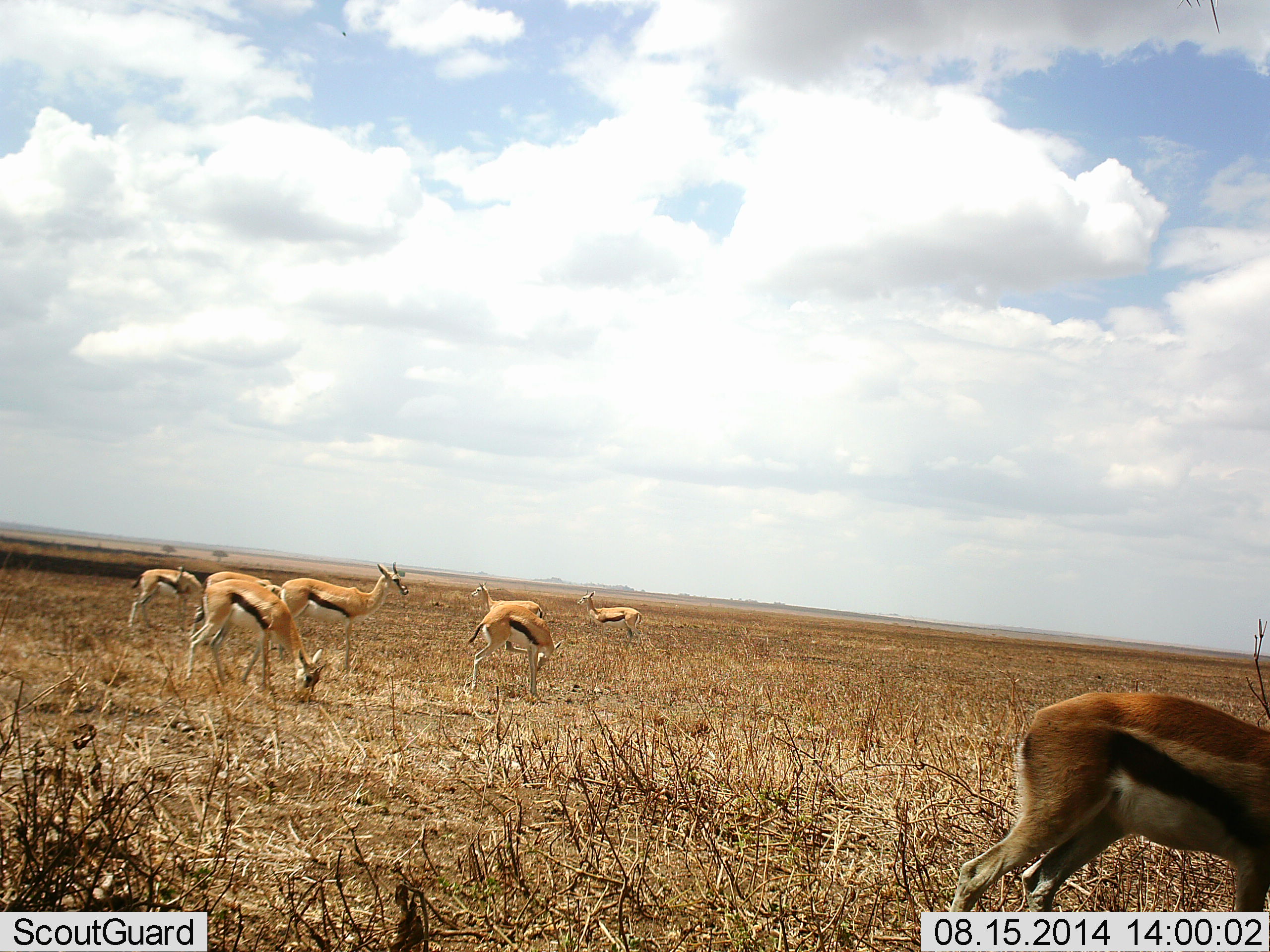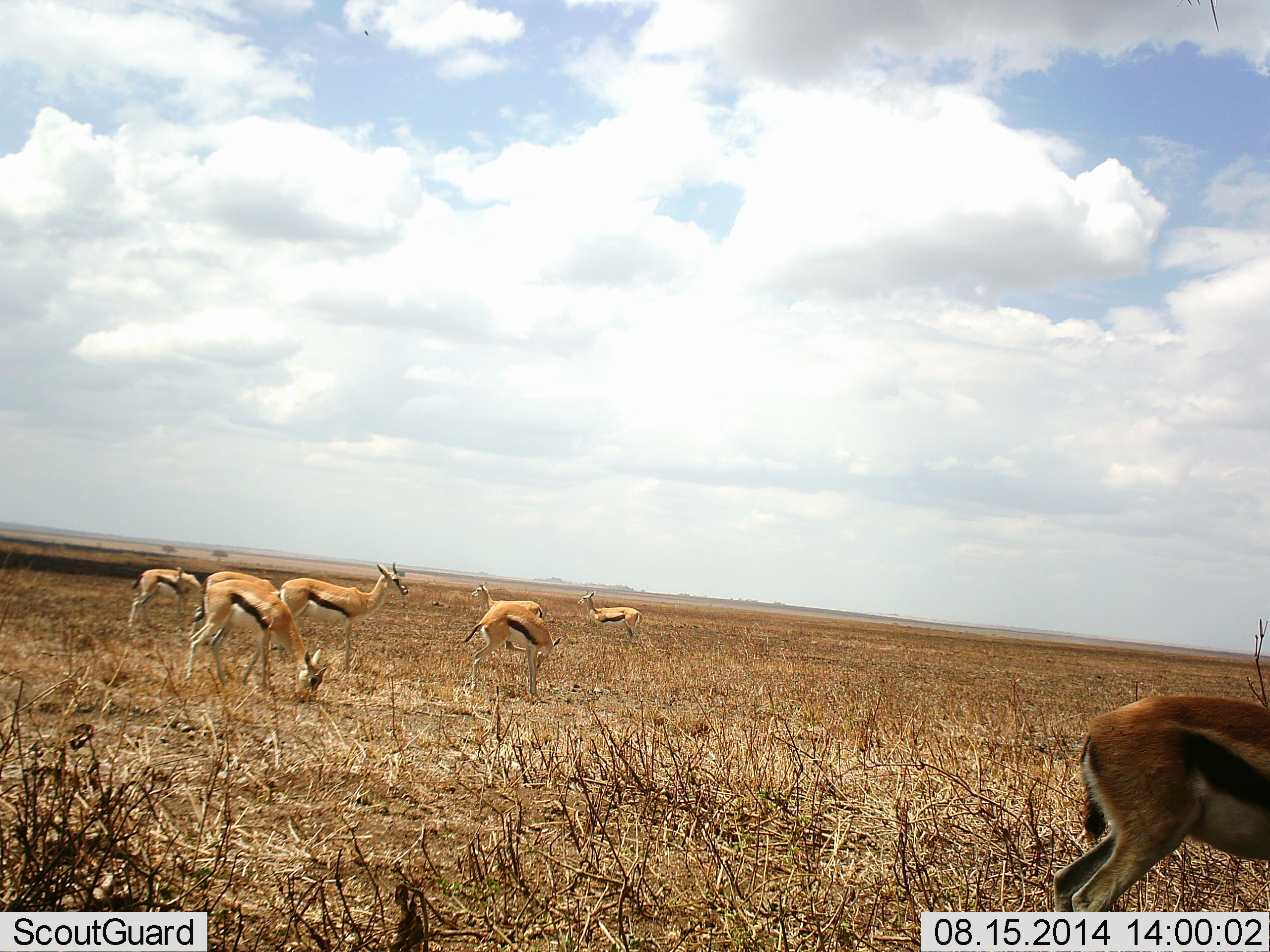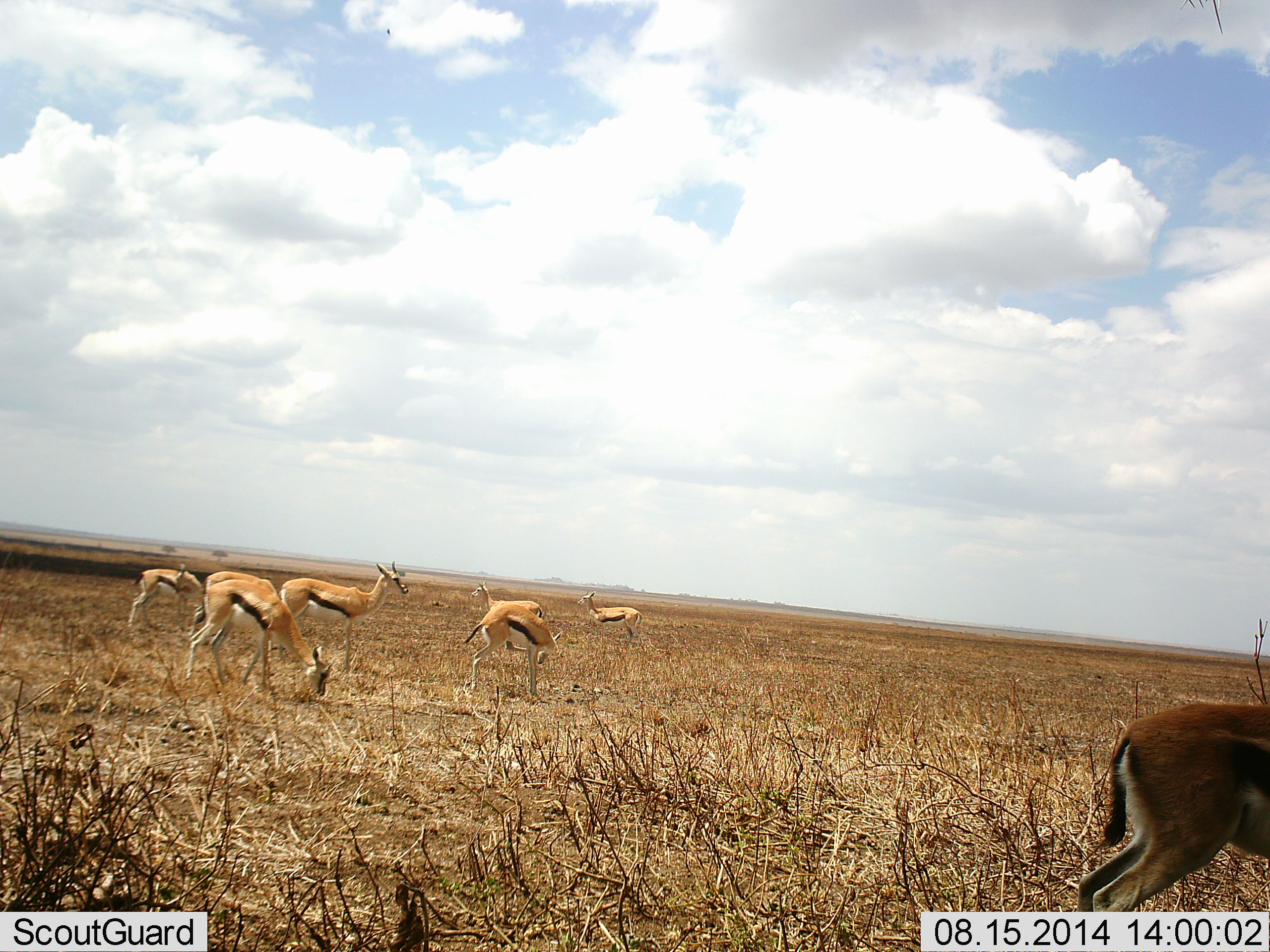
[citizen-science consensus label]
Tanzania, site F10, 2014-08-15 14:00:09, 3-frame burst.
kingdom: Animalia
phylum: Chordata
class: Mammalia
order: Artiodactyla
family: Bovidae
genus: Eudorcas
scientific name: Eudorcas thomsonii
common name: thomson's gazelle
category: gazellethomsons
Gazellethomsons (thomson's gazelle) (Eudorcas thomsonii), count 7. Behavior (volunteer vote fractions): standing 70%, resting 0%, moving 20%, interacting 0%. Young present (vote fraction): 10%. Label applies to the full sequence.